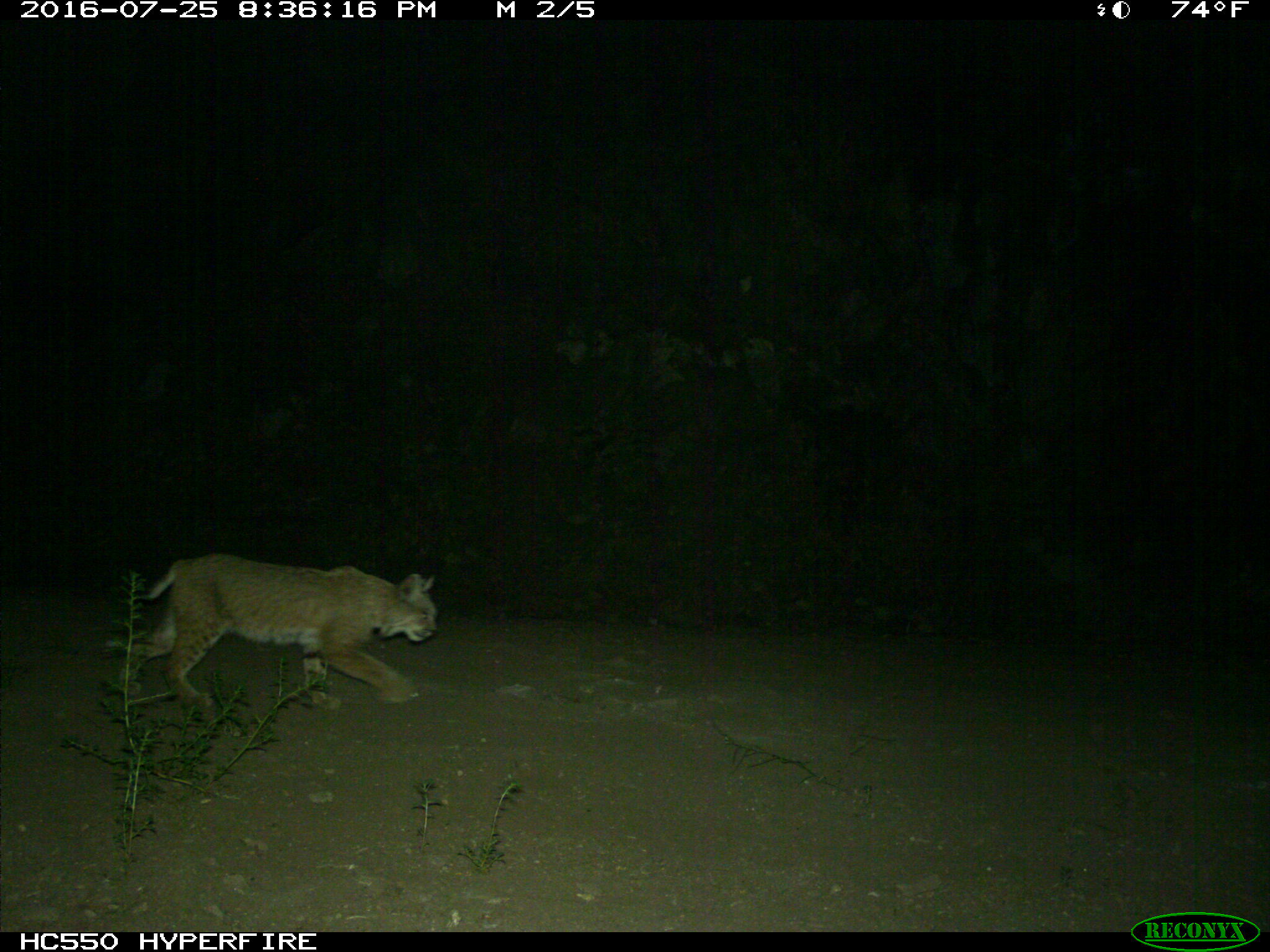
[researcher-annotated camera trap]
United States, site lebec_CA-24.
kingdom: Animalia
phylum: Chordata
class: Mammalia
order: Carnivora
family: Felidae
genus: Lynx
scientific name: Lynx rufus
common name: bobcat